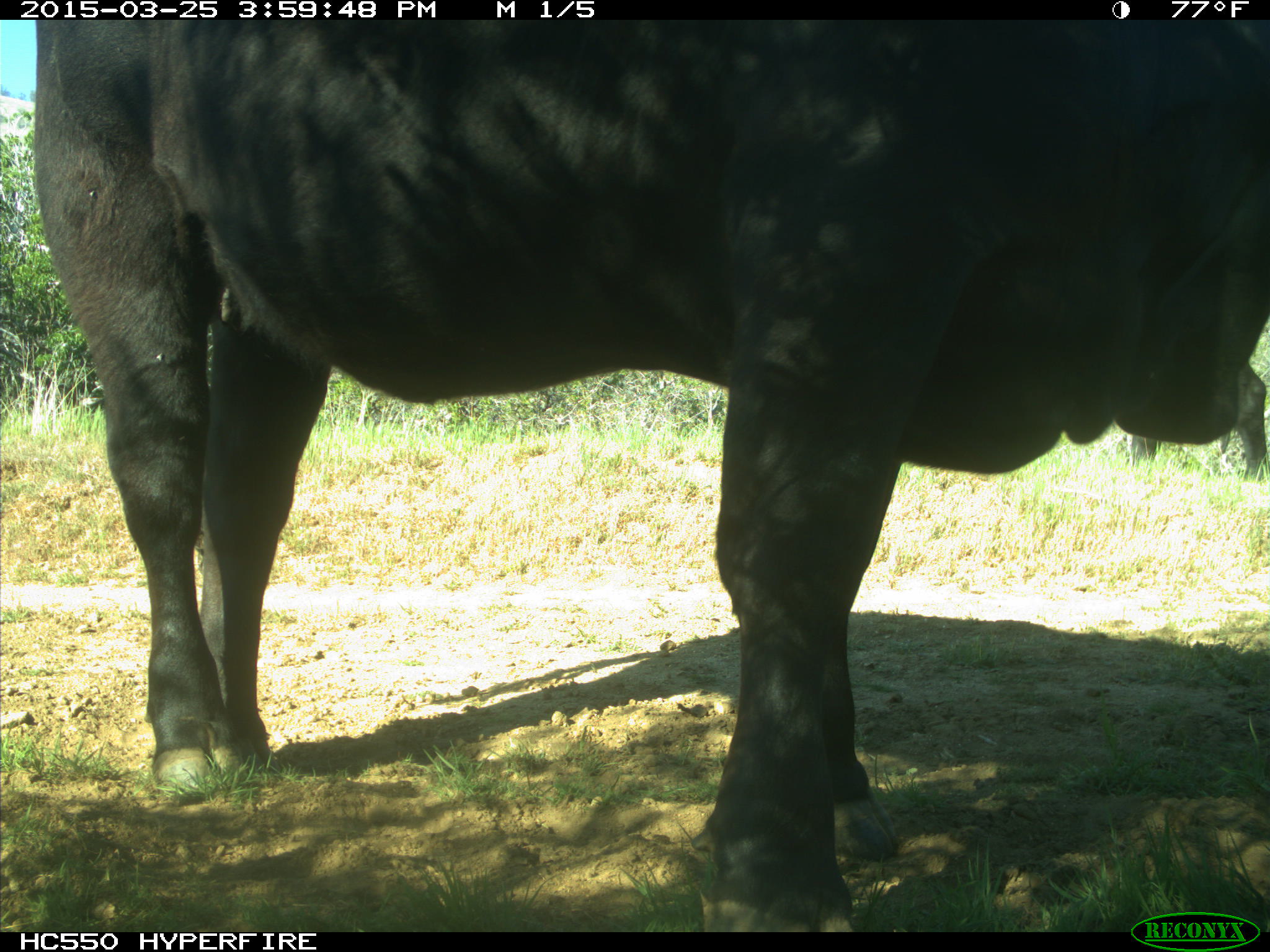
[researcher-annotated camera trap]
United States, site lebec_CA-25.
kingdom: Animalia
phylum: Chordata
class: Mammalia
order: Artiodactyla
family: Bovidae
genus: Bos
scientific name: Bos taurus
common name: domestic cow